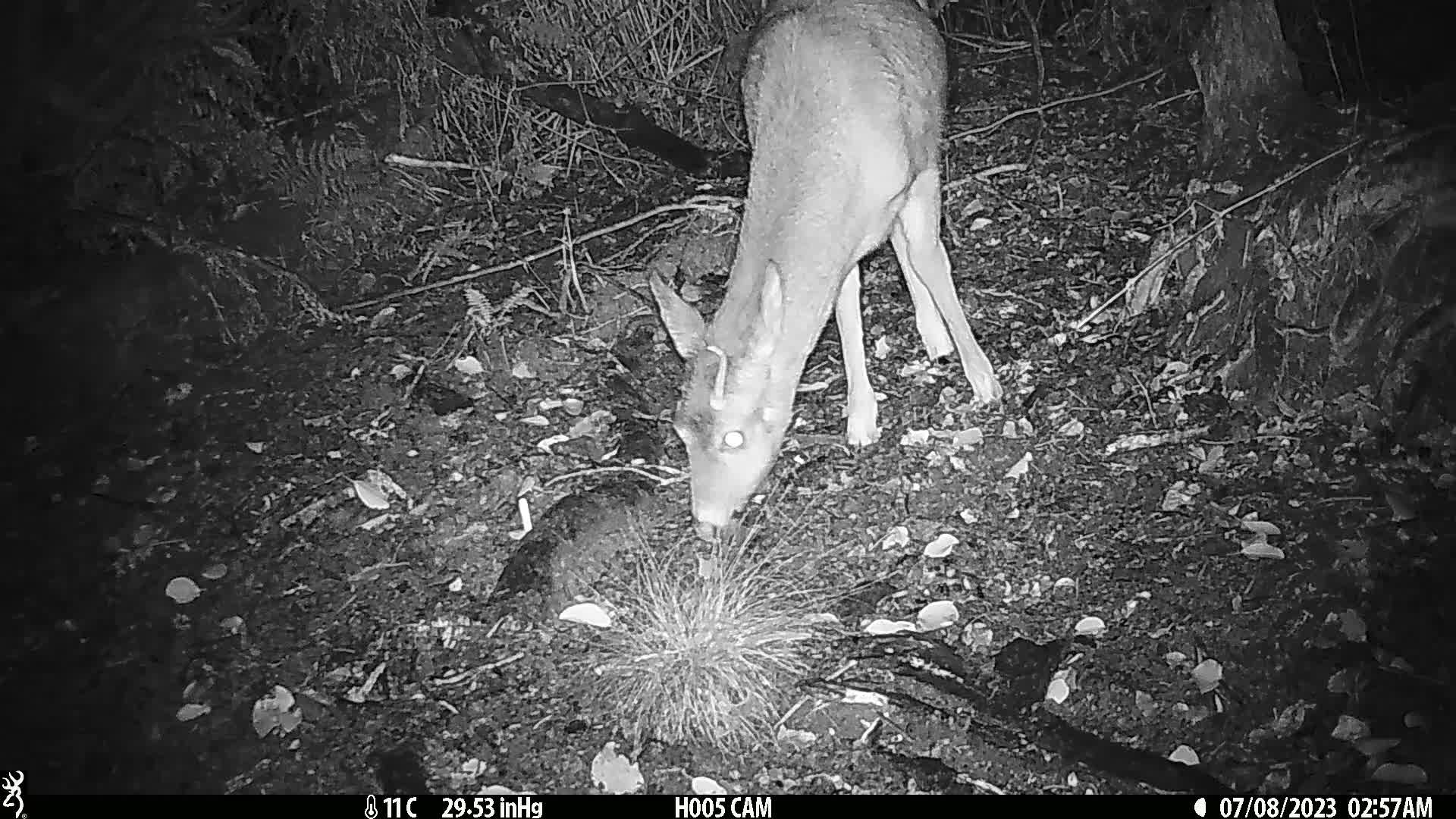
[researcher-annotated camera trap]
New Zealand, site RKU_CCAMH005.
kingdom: Animalia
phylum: Chordata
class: Mammalia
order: Artiodactyla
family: Cervidae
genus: Odocoileus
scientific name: Odocoileus virginianus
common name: white-tailed deer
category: white tailed deer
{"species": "white tailed deer (white-tailed deer) (Odocoileus virginianus)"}